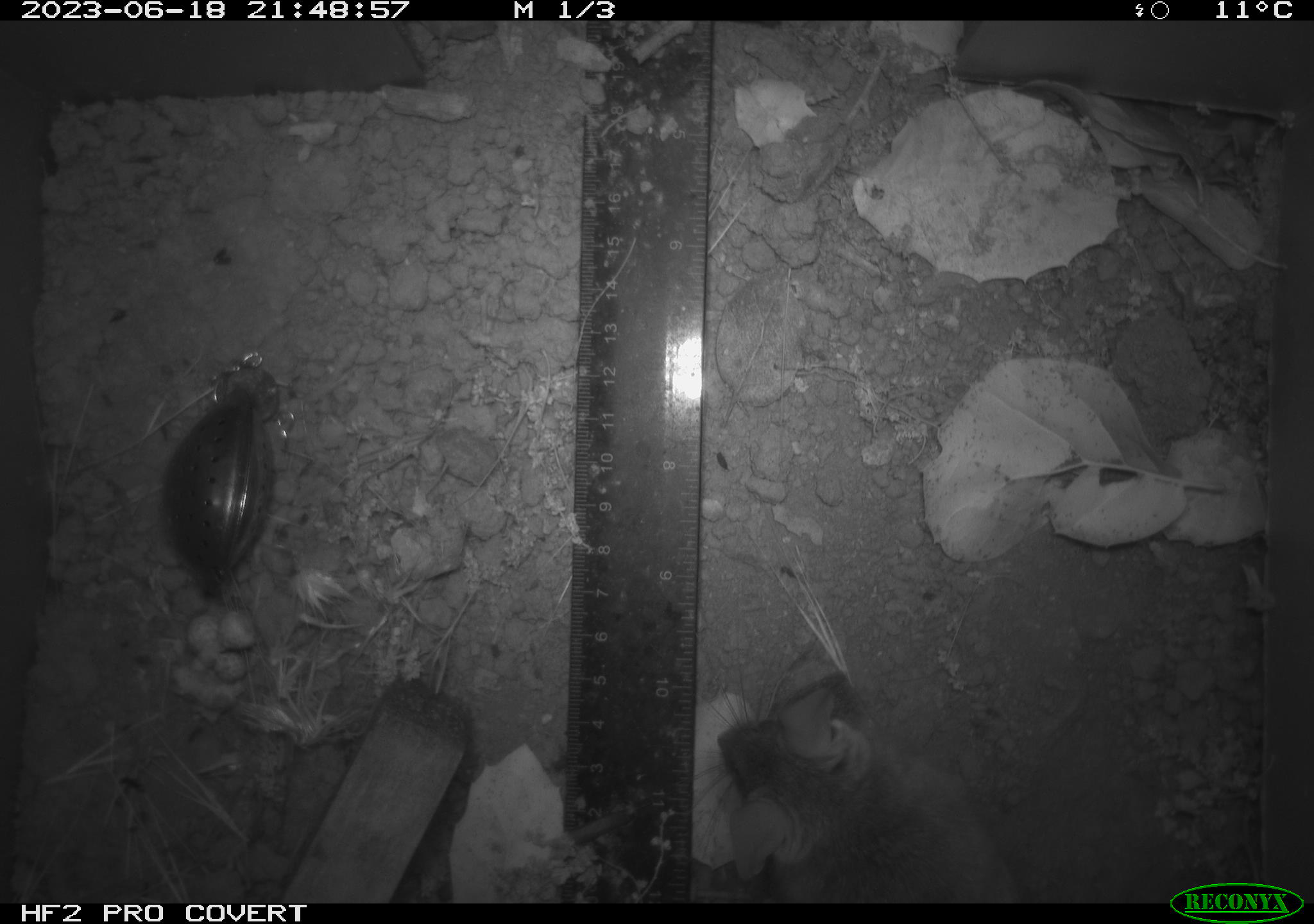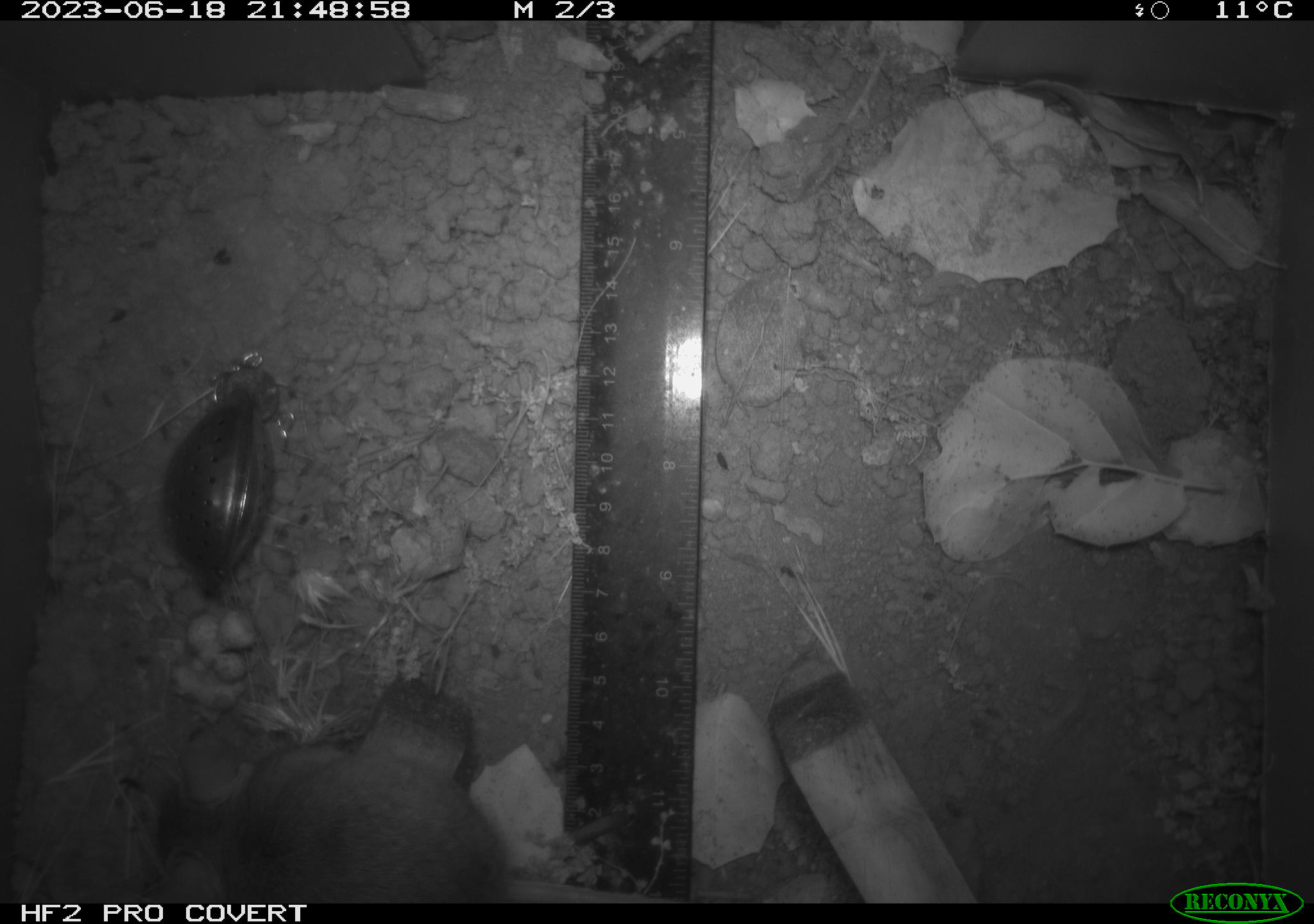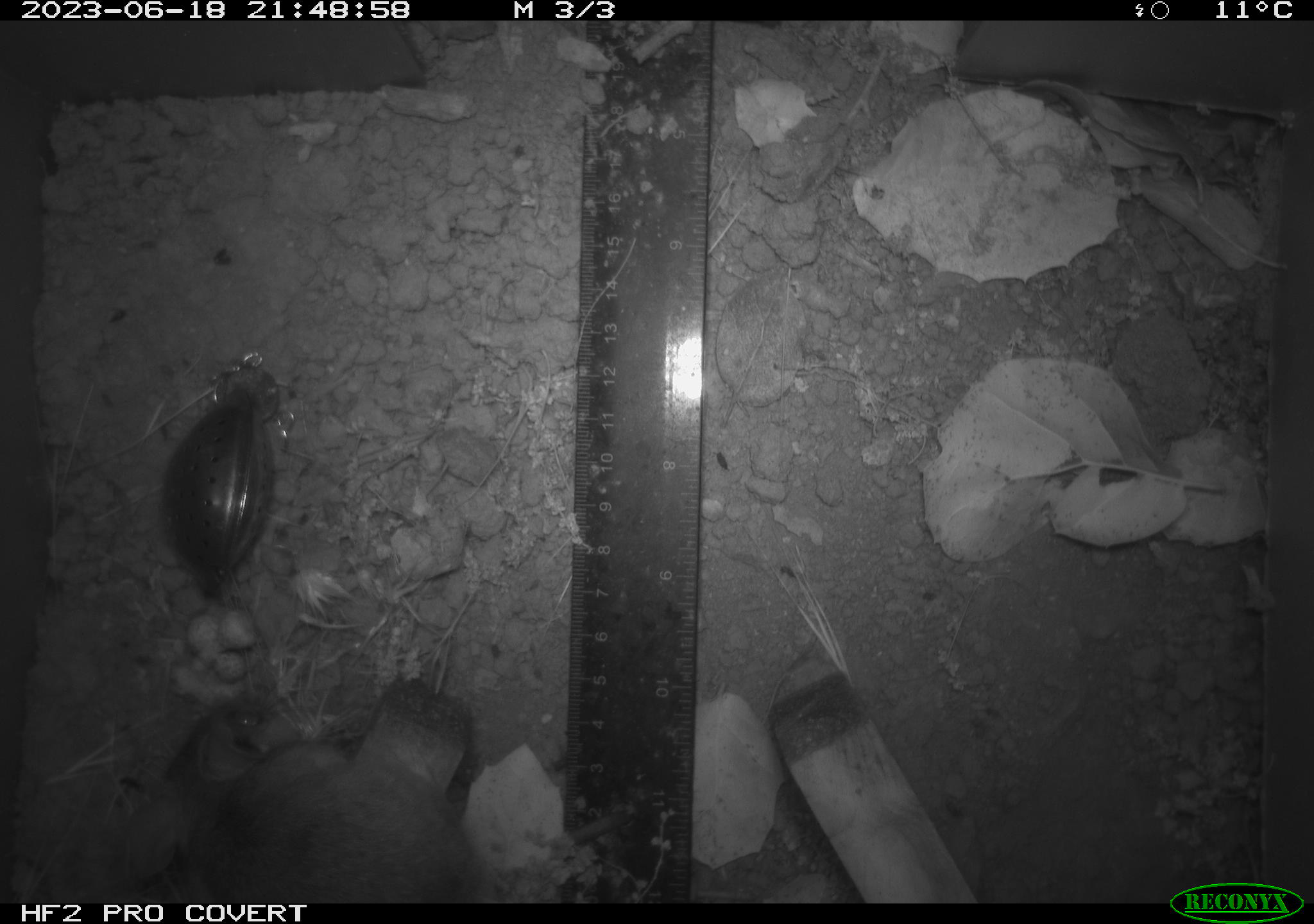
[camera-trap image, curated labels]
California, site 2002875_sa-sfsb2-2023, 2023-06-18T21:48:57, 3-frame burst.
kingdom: Animalia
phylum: Chordata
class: Mammalia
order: Rodentia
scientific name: Rodentia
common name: mouse species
Mouse species (Rodentia).